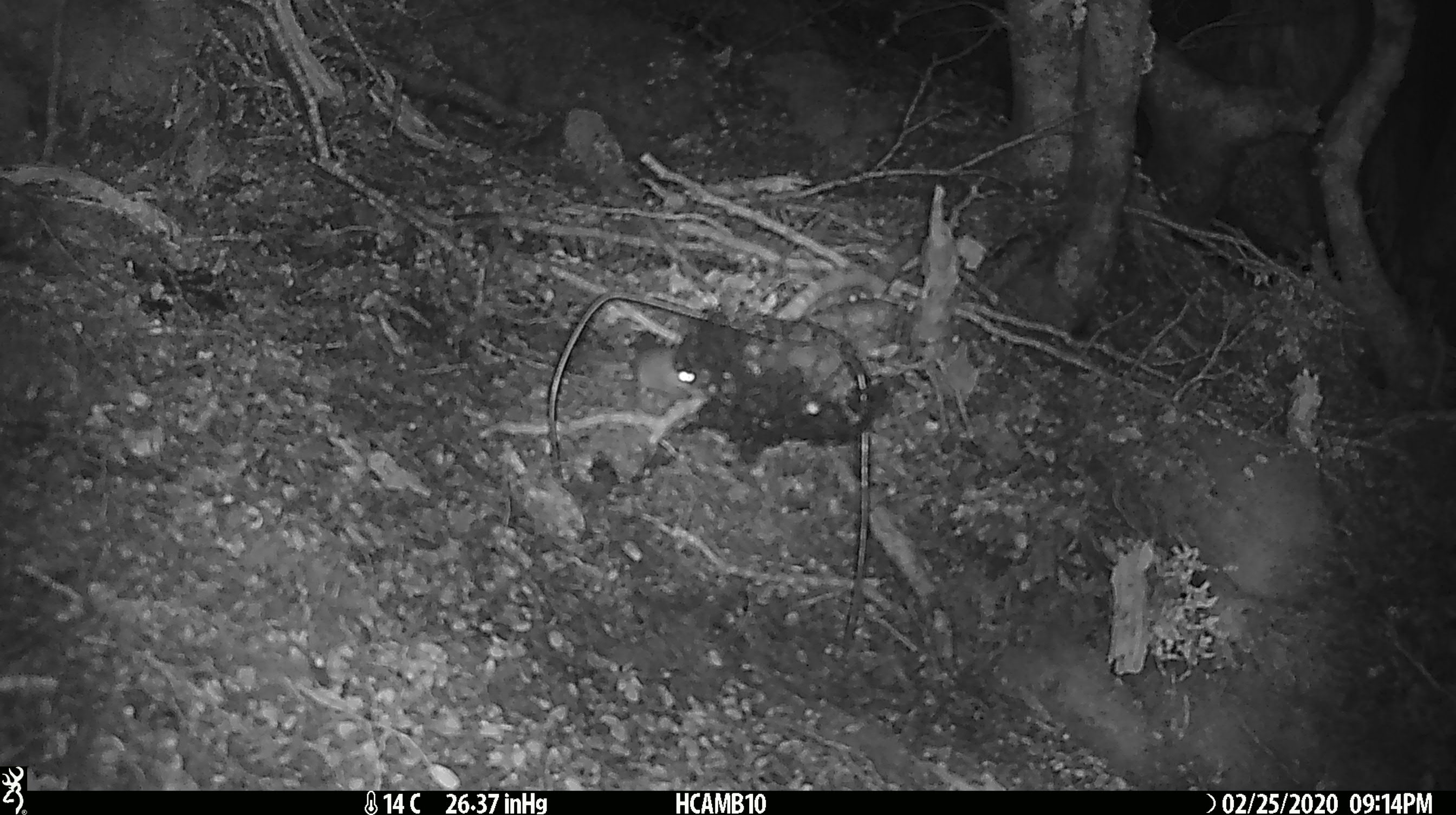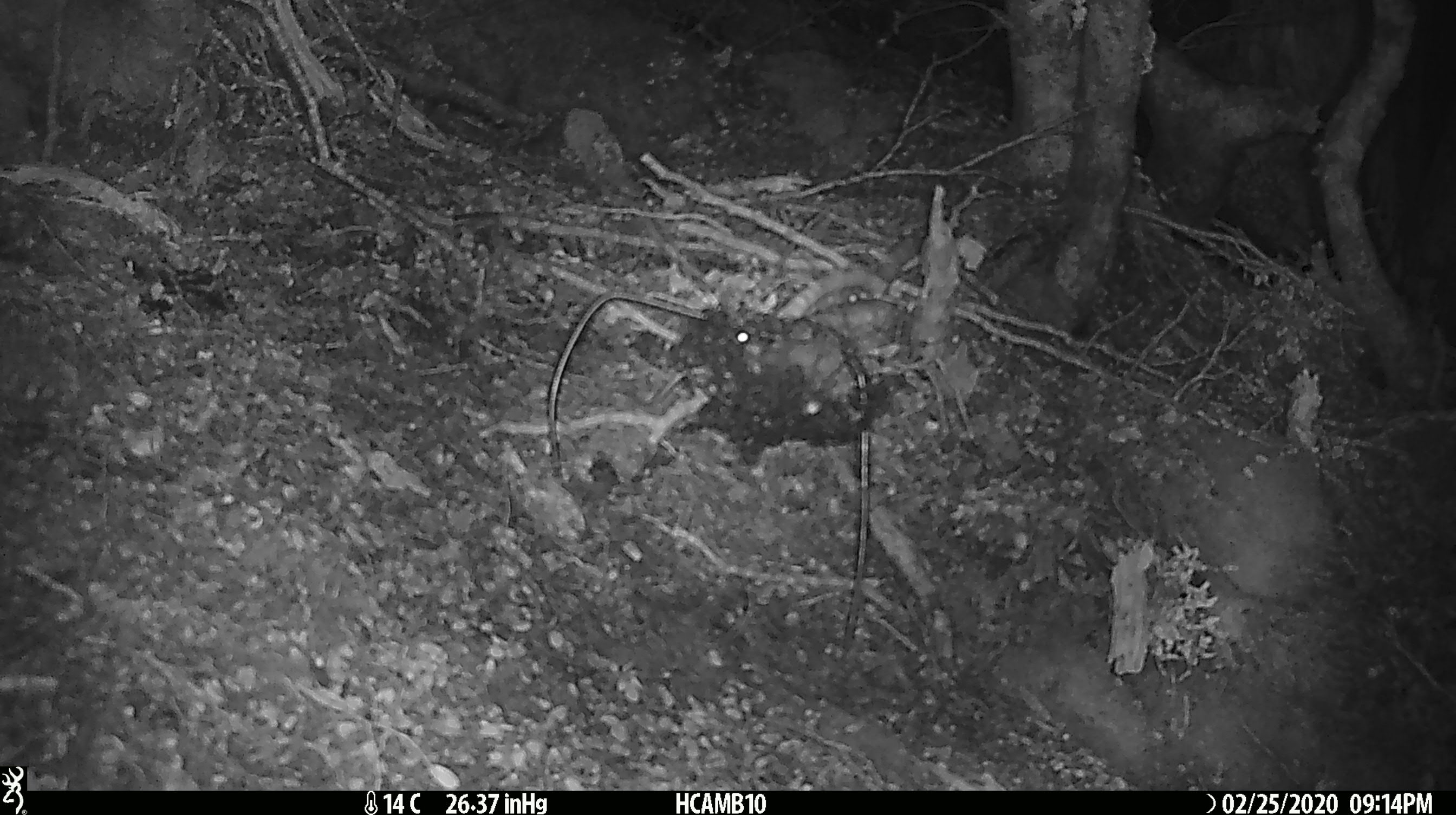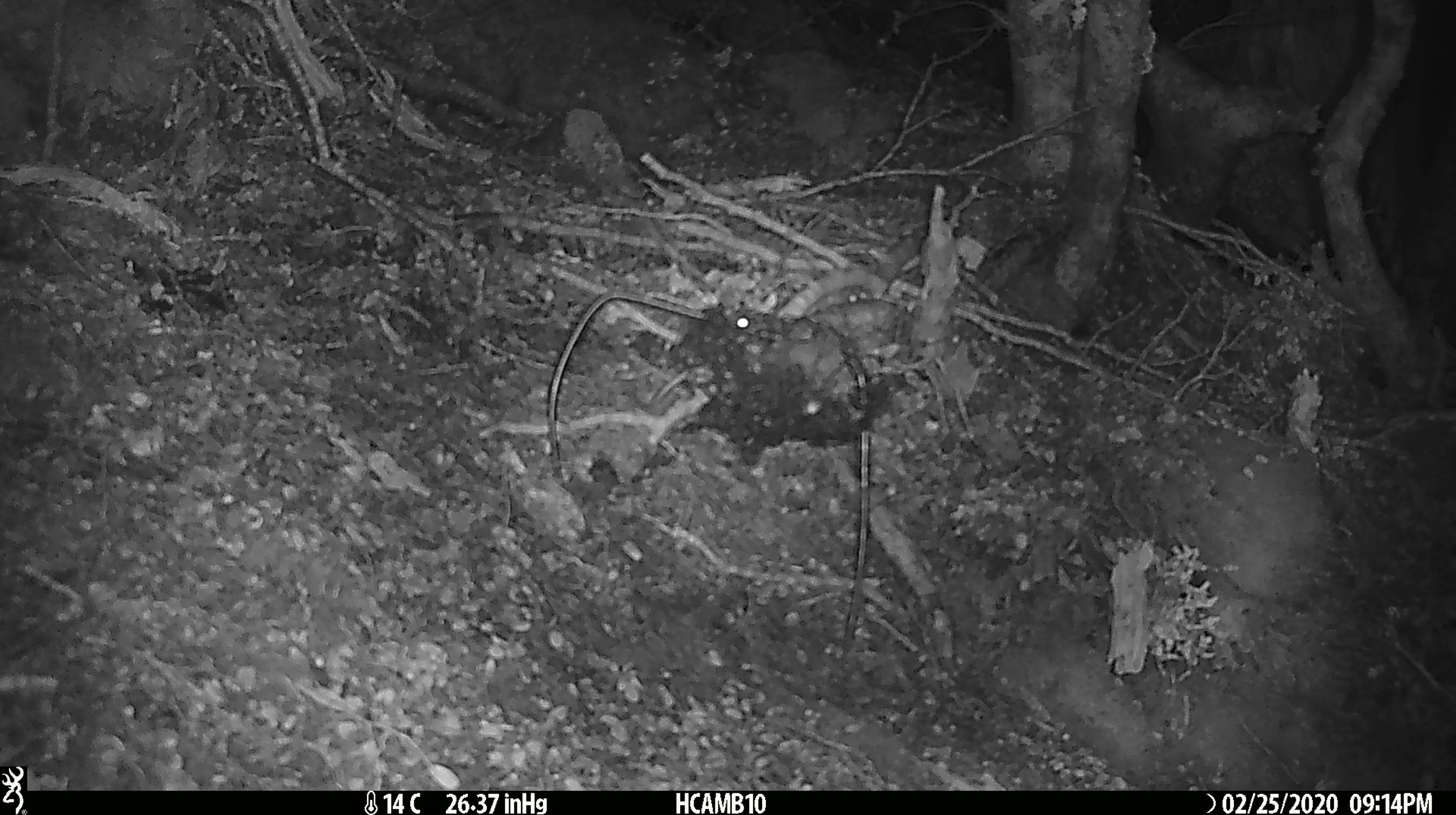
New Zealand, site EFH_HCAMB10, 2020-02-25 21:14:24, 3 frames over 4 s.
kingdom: Animalia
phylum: Chordata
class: Mammalia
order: Rodentia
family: Muridae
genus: Mus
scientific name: Mus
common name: mouse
Mouse (Mus).